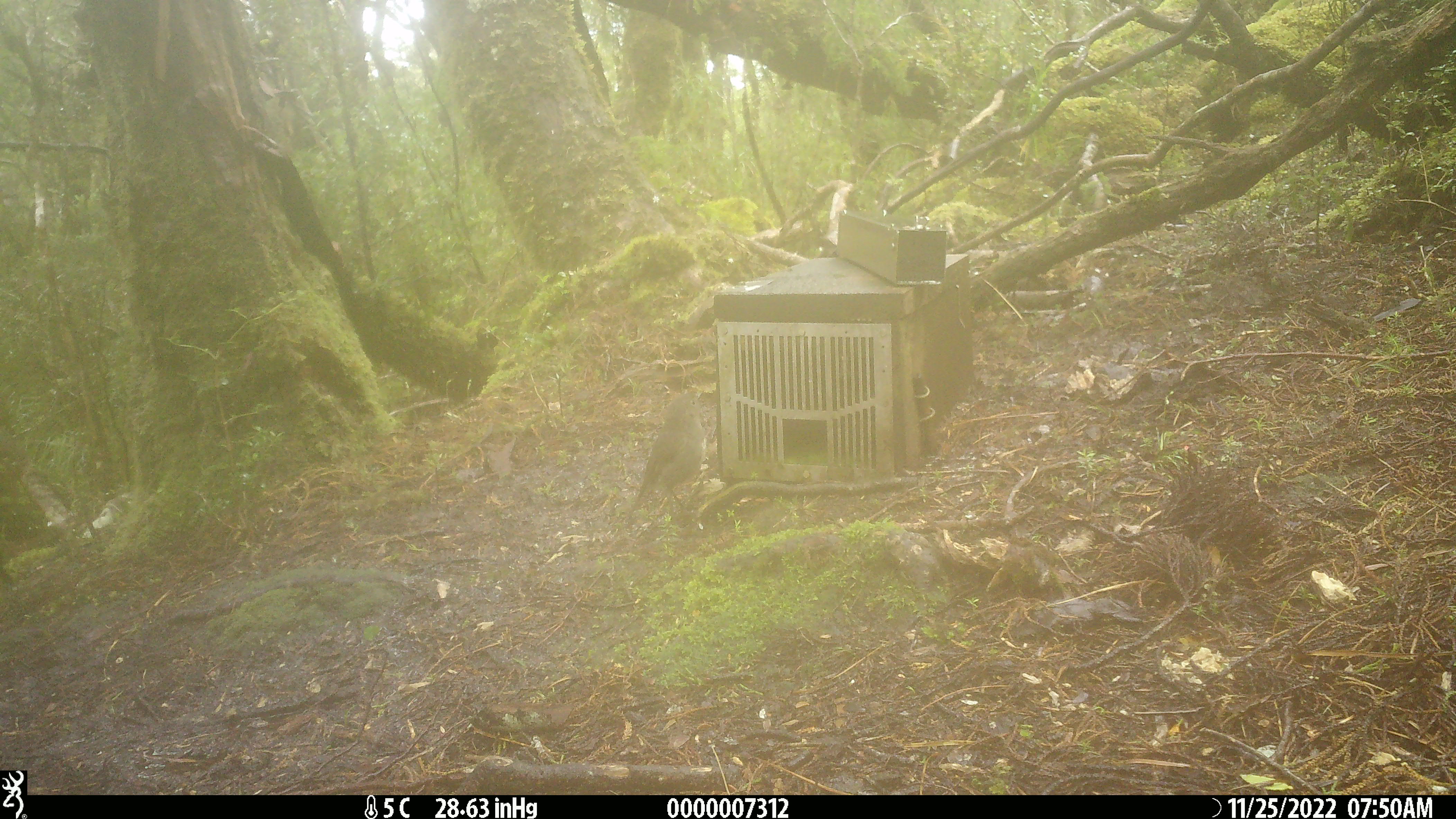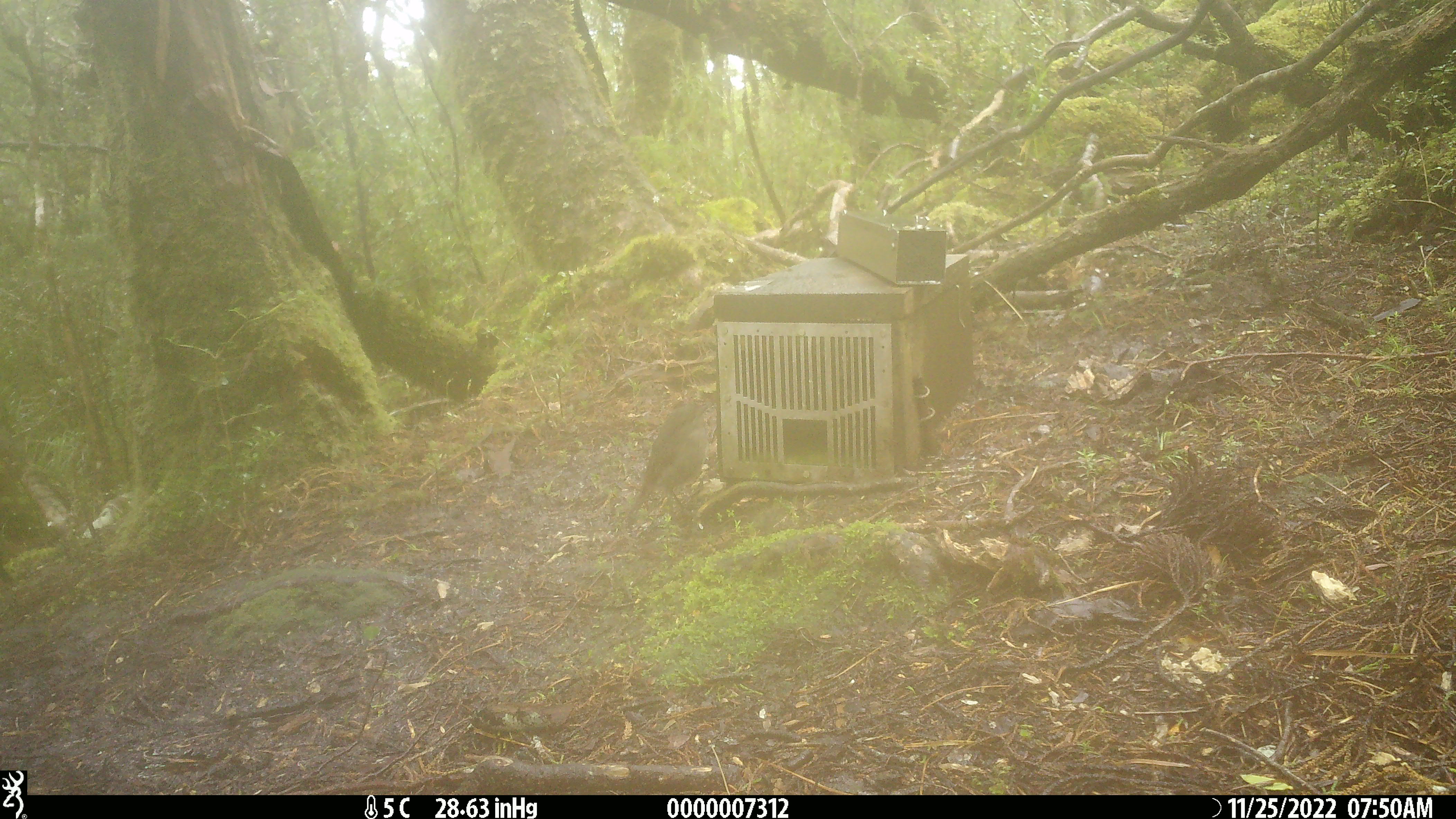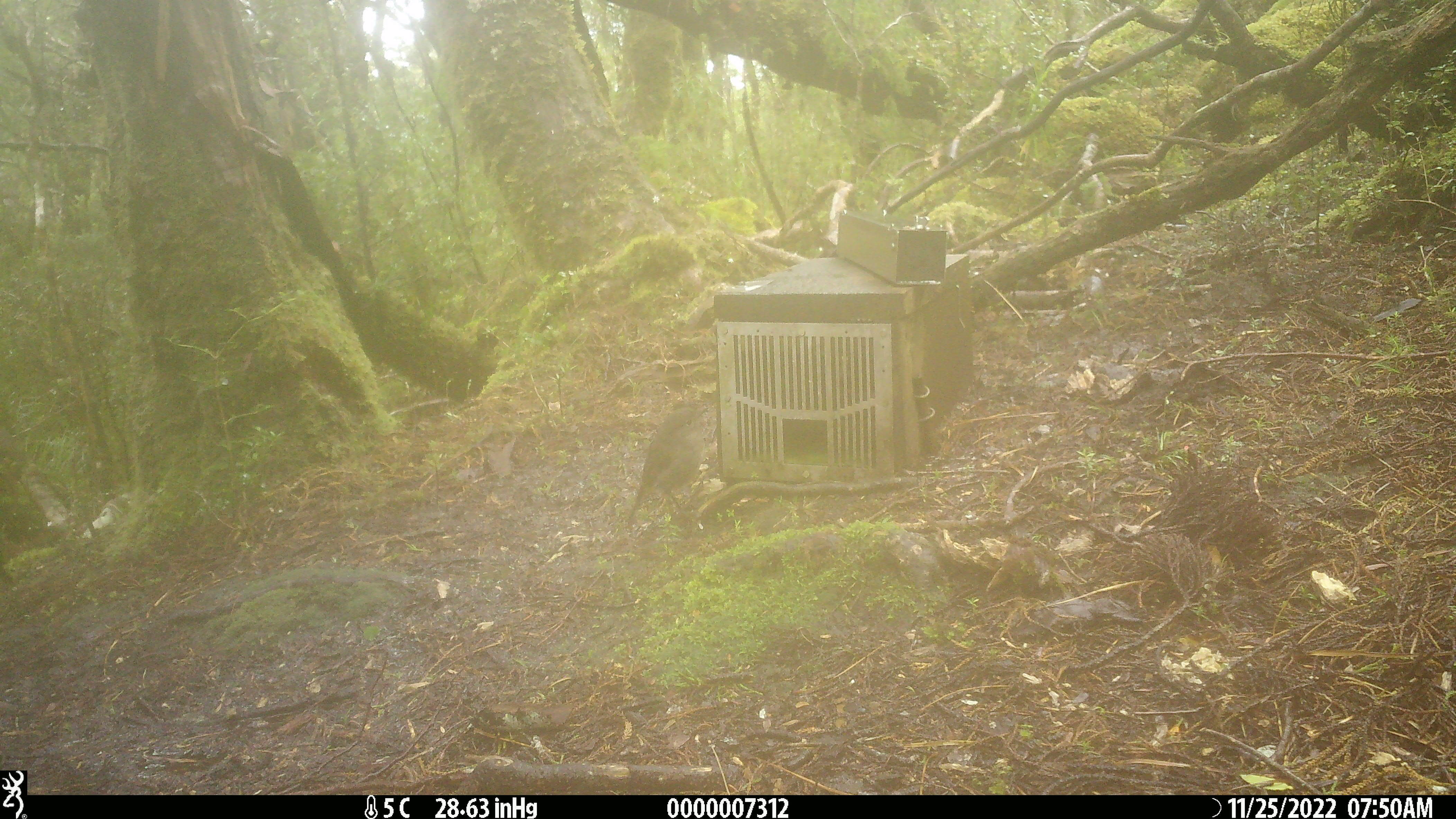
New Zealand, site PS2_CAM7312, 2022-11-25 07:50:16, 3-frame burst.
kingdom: Animalia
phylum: Chordata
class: Aves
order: Passeriformes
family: Petroicidae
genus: Petroica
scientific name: Petroica australis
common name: new zealand robin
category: robin